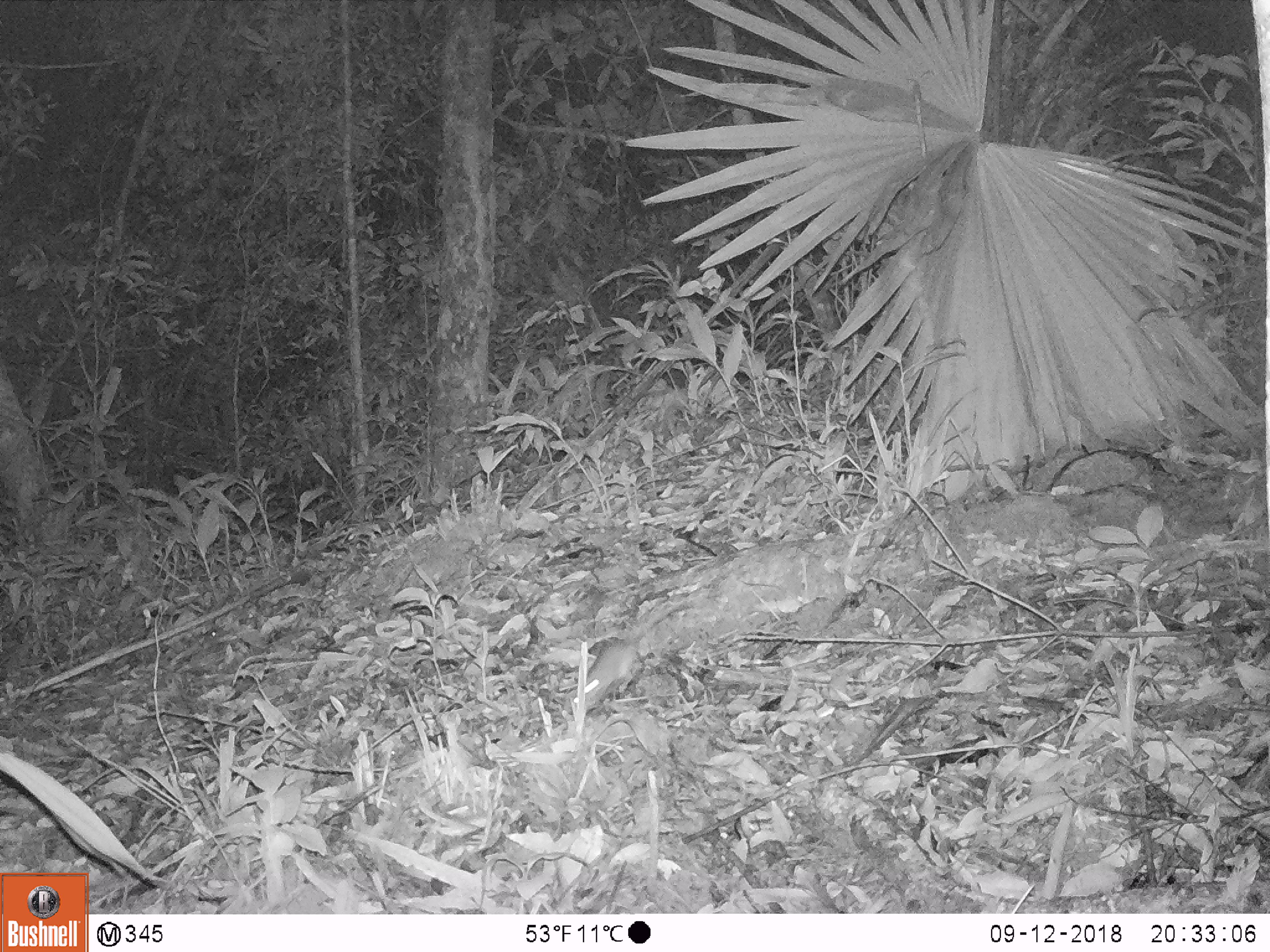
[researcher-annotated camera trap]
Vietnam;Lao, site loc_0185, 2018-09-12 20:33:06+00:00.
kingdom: Animalia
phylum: Chordata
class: Mammalia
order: Rodentia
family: Muridae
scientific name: Muridae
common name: old-world mice and rats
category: unidentified murid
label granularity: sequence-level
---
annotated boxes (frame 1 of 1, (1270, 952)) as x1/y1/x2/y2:
unidentified murid: 571/600/689/719